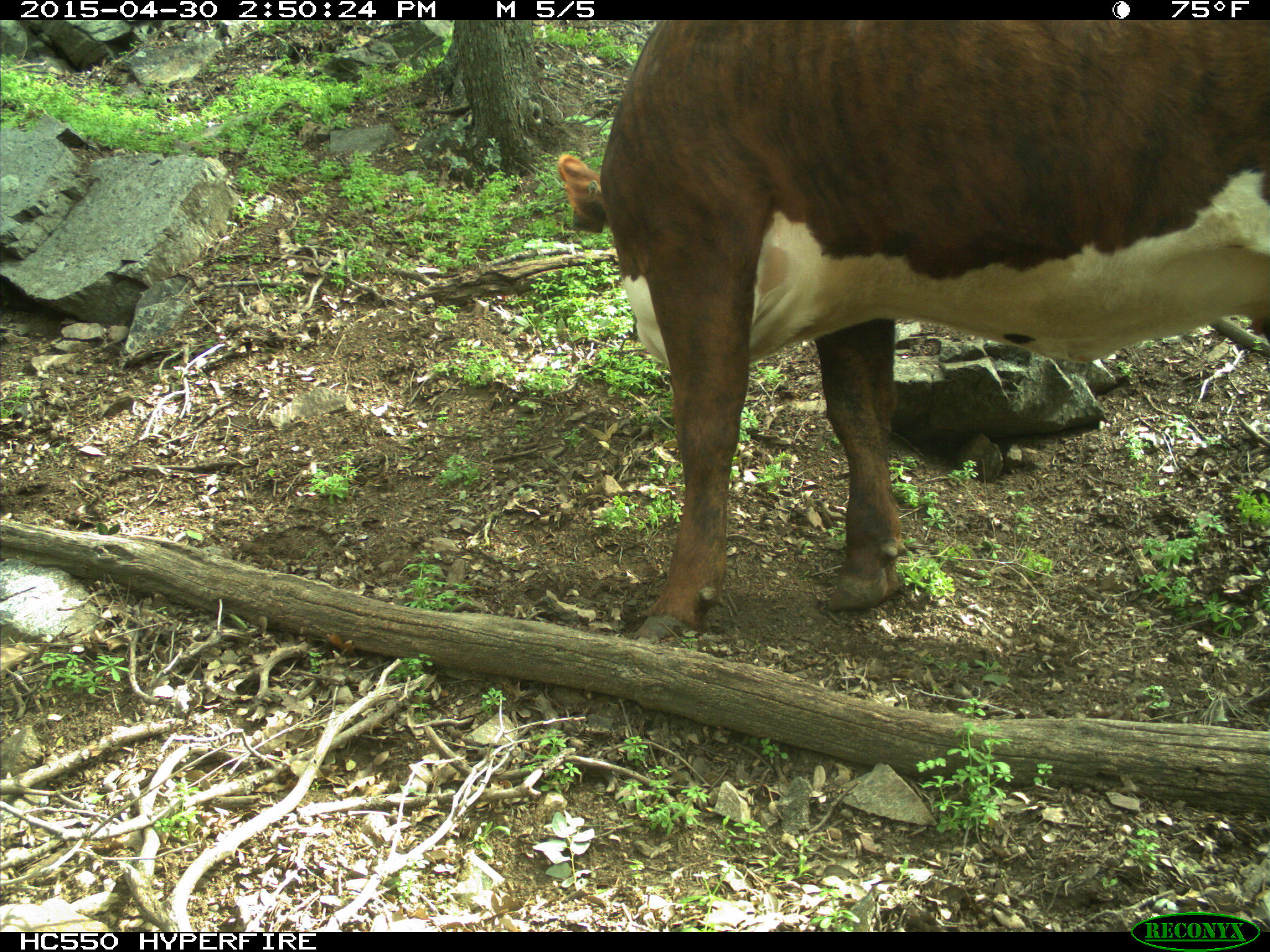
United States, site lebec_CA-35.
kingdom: Animalia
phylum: Chordata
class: Mammalia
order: Artiodactyla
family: Bovidae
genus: Bos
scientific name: Bos taurus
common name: domestic cow